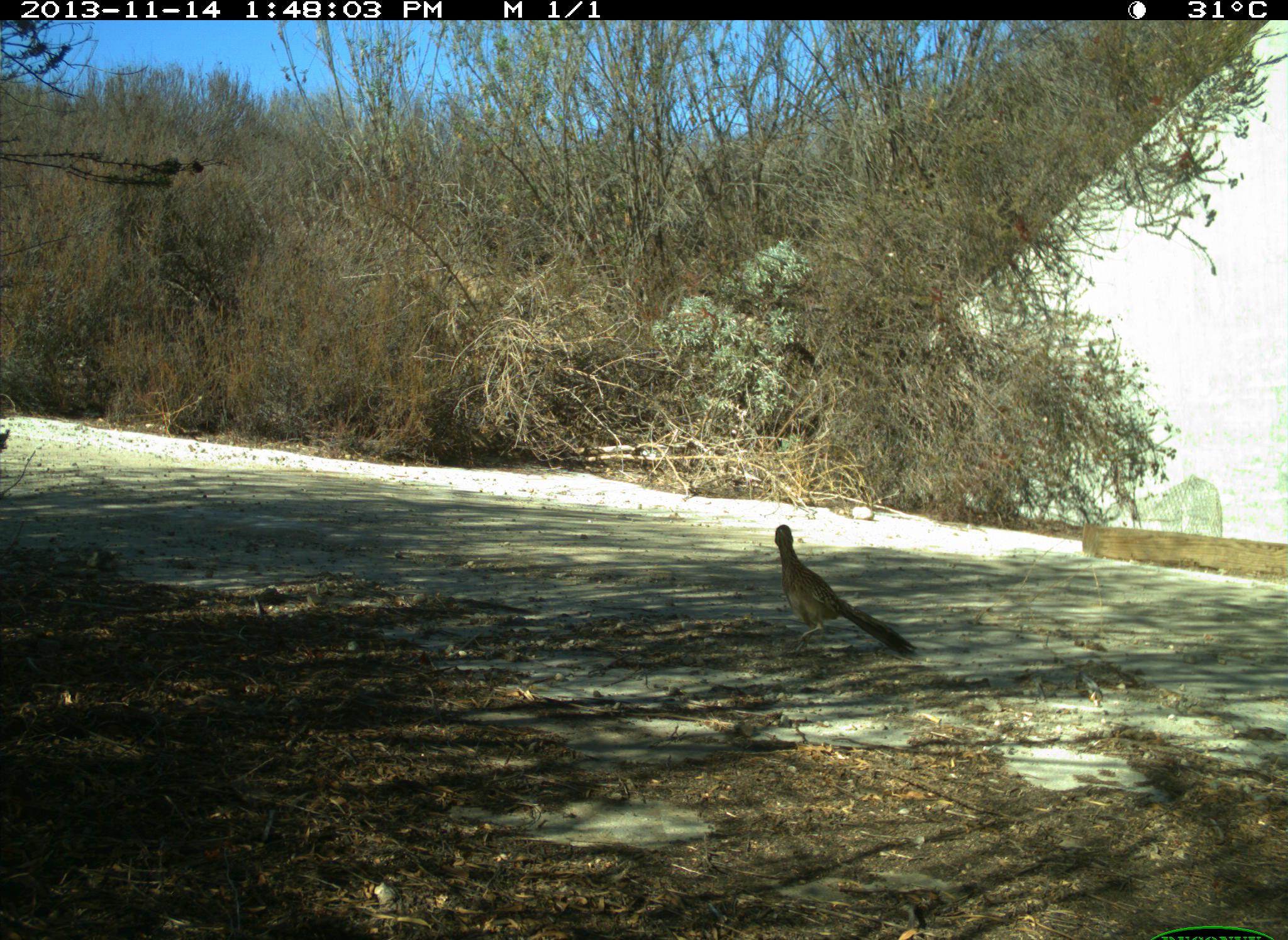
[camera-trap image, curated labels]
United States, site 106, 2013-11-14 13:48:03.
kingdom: Animalia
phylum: Chordata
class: Aves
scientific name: Aves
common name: bird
Bird (Aves).